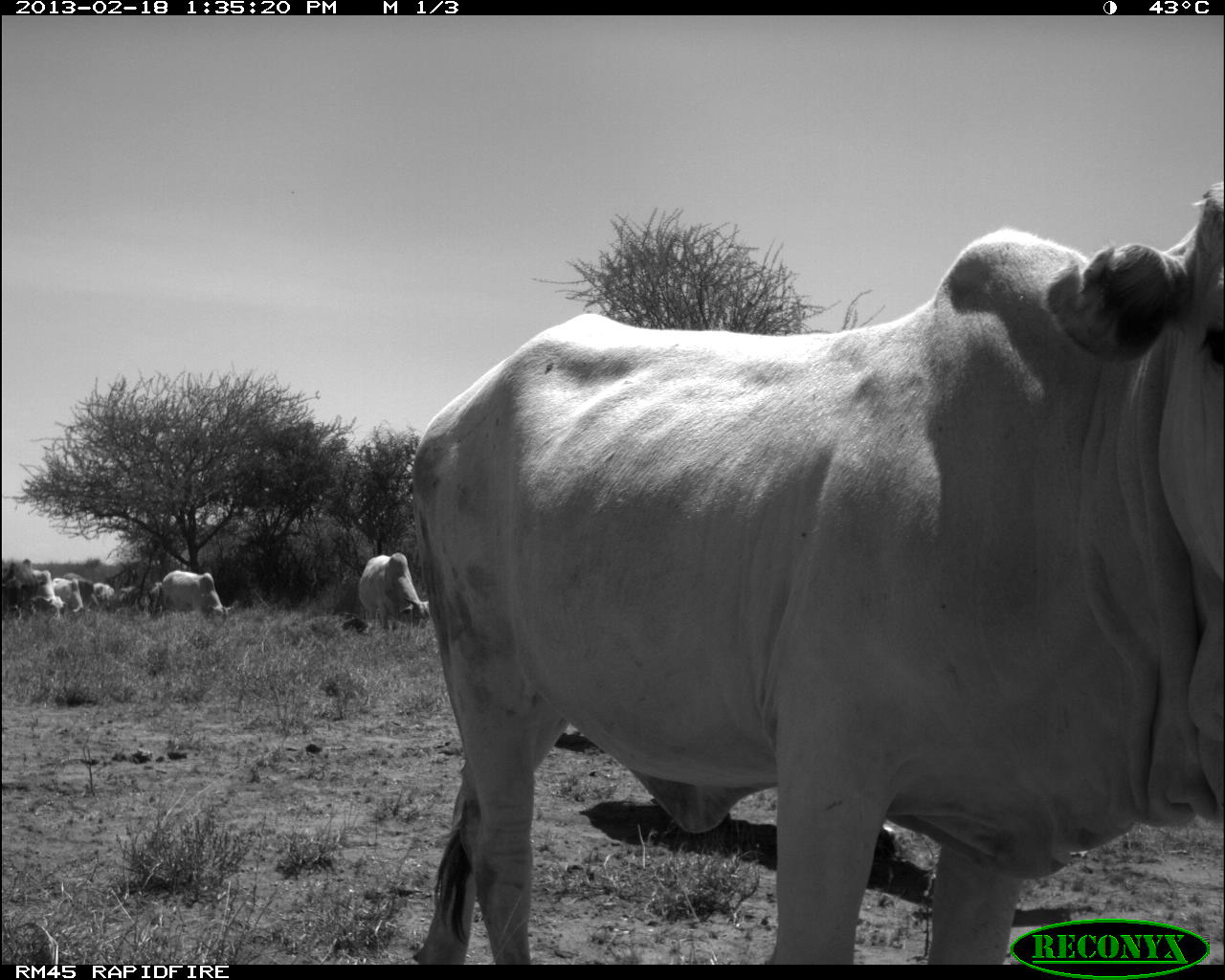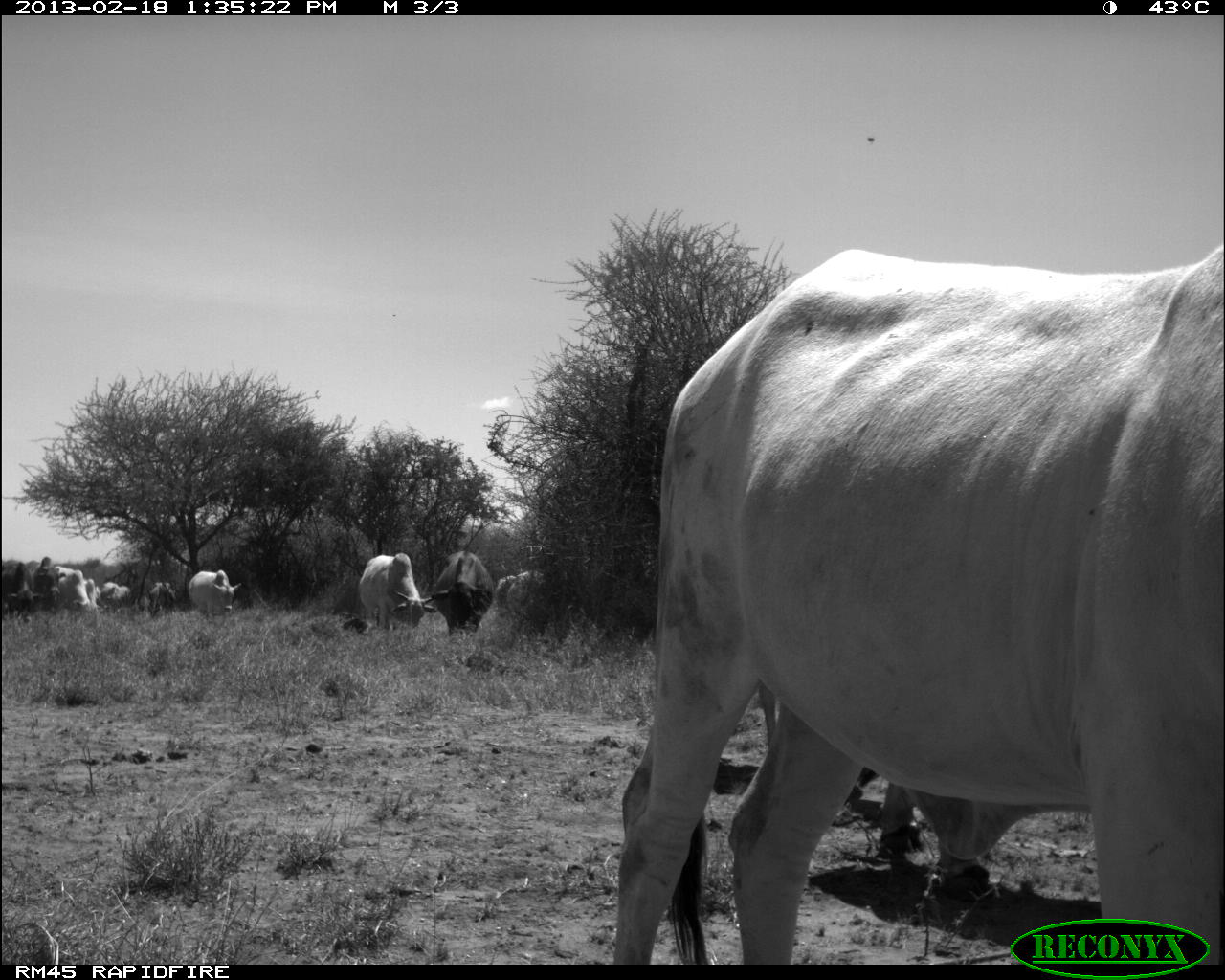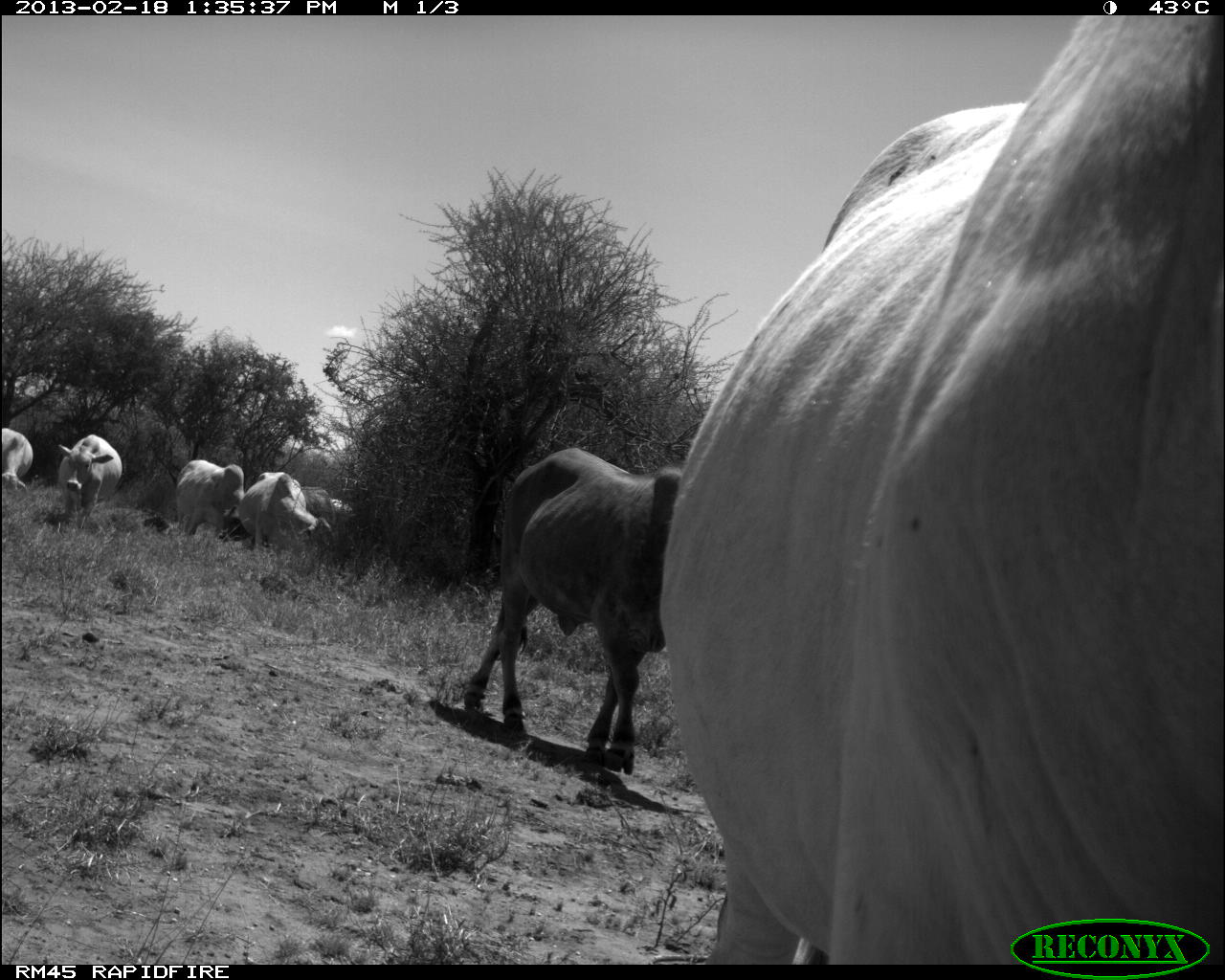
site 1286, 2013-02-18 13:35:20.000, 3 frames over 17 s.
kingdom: Animalia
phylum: Chordata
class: Mammalia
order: Artiodactyla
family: Bovidae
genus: Bos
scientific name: Bos taurus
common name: domestic cattle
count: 7